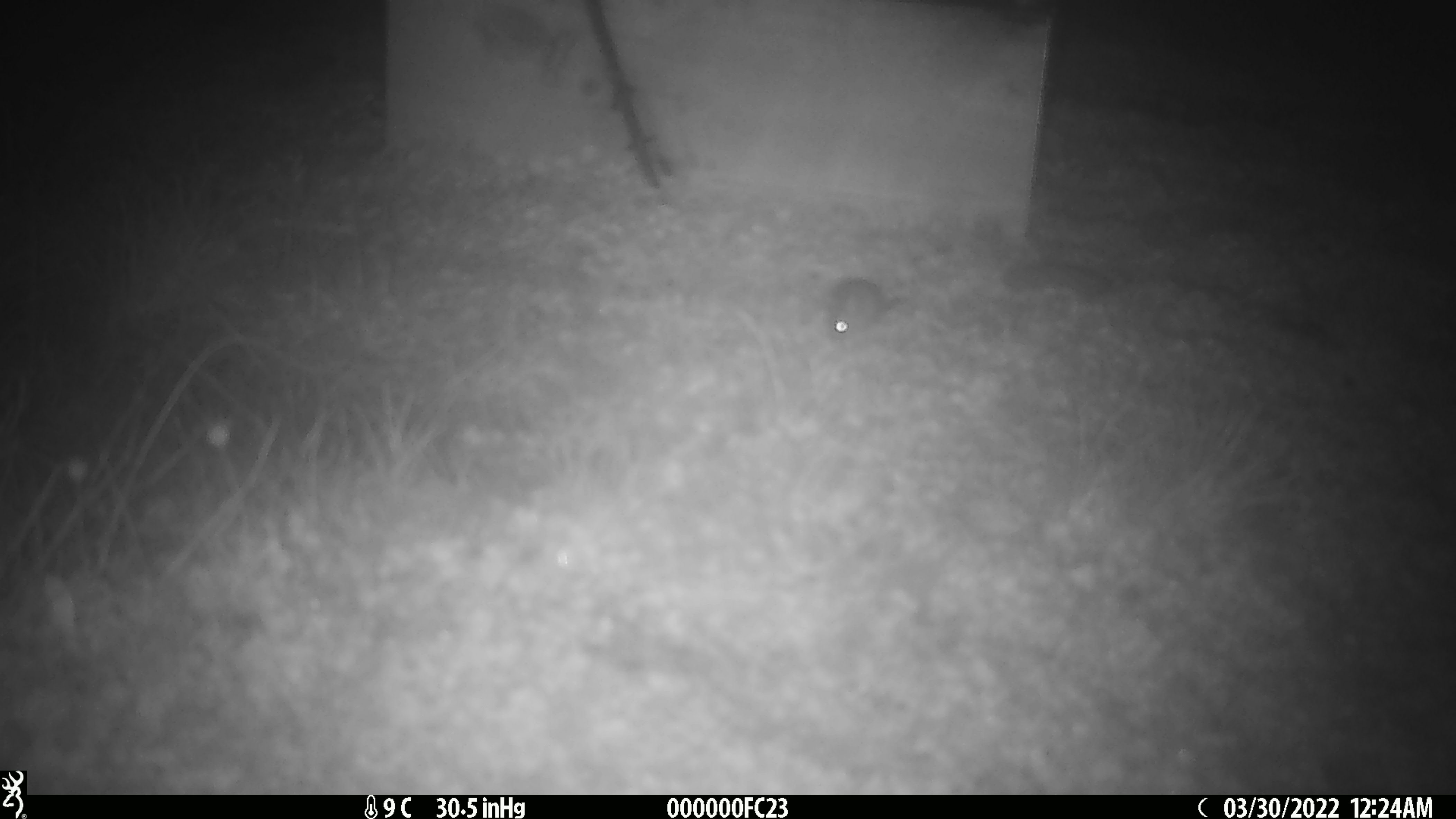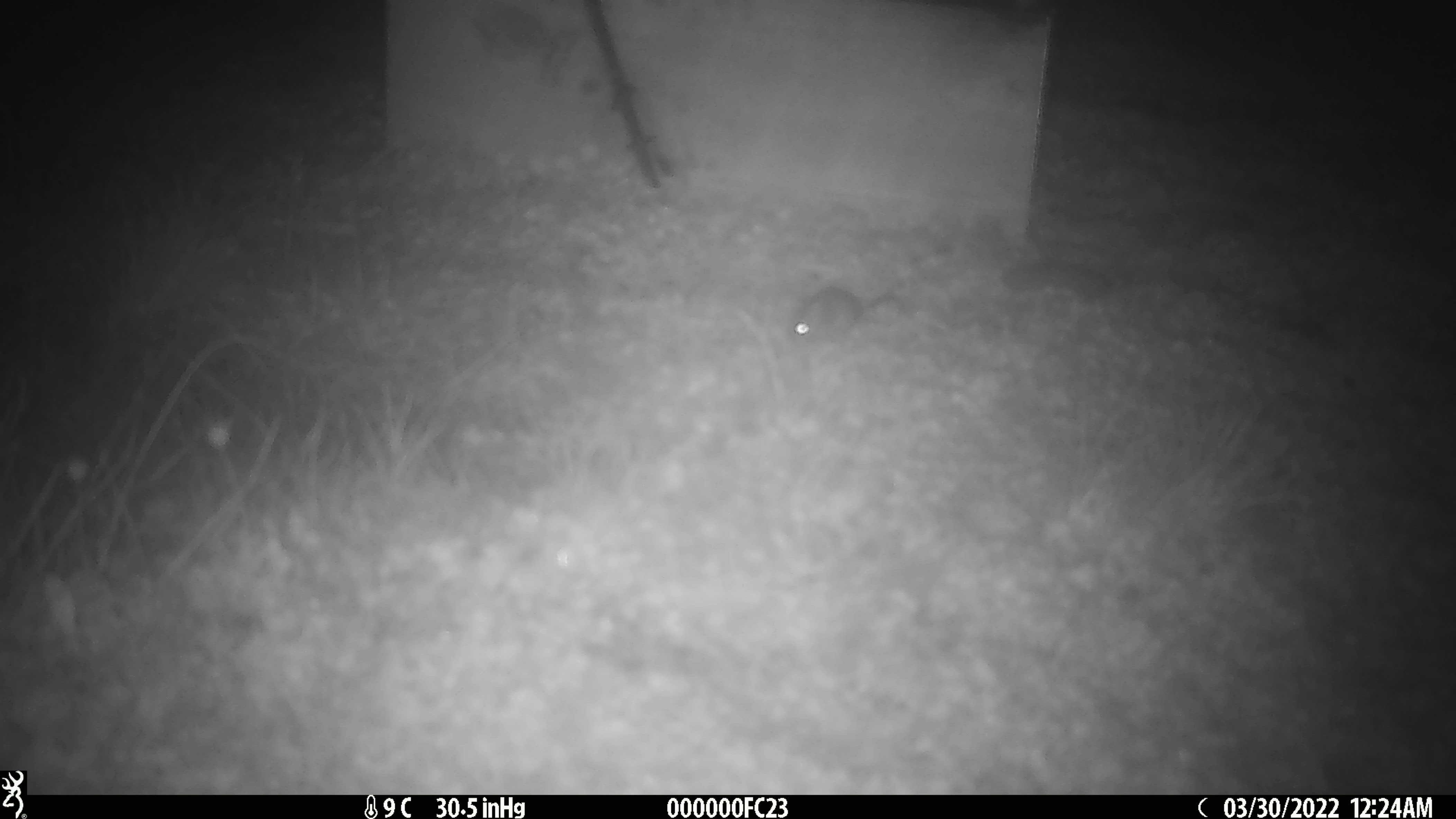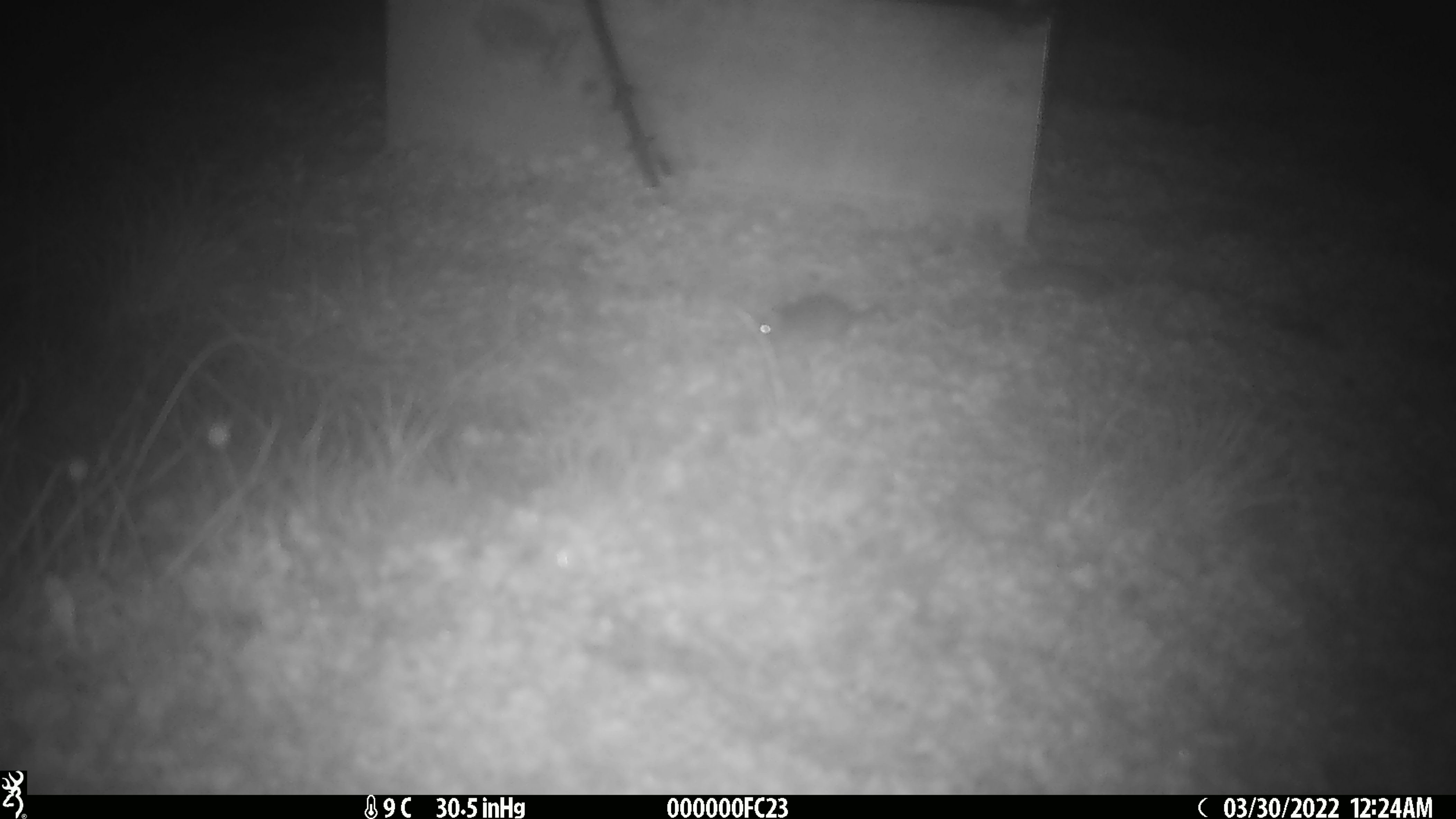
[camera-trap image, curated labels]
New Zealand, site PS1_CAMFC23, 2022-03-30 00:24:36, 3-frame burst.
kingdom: Animalia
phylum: Chordata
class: Mammalia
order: Rodentia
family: Muridae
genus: Mus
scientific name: Mus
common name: mouse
Mouse (Mus).